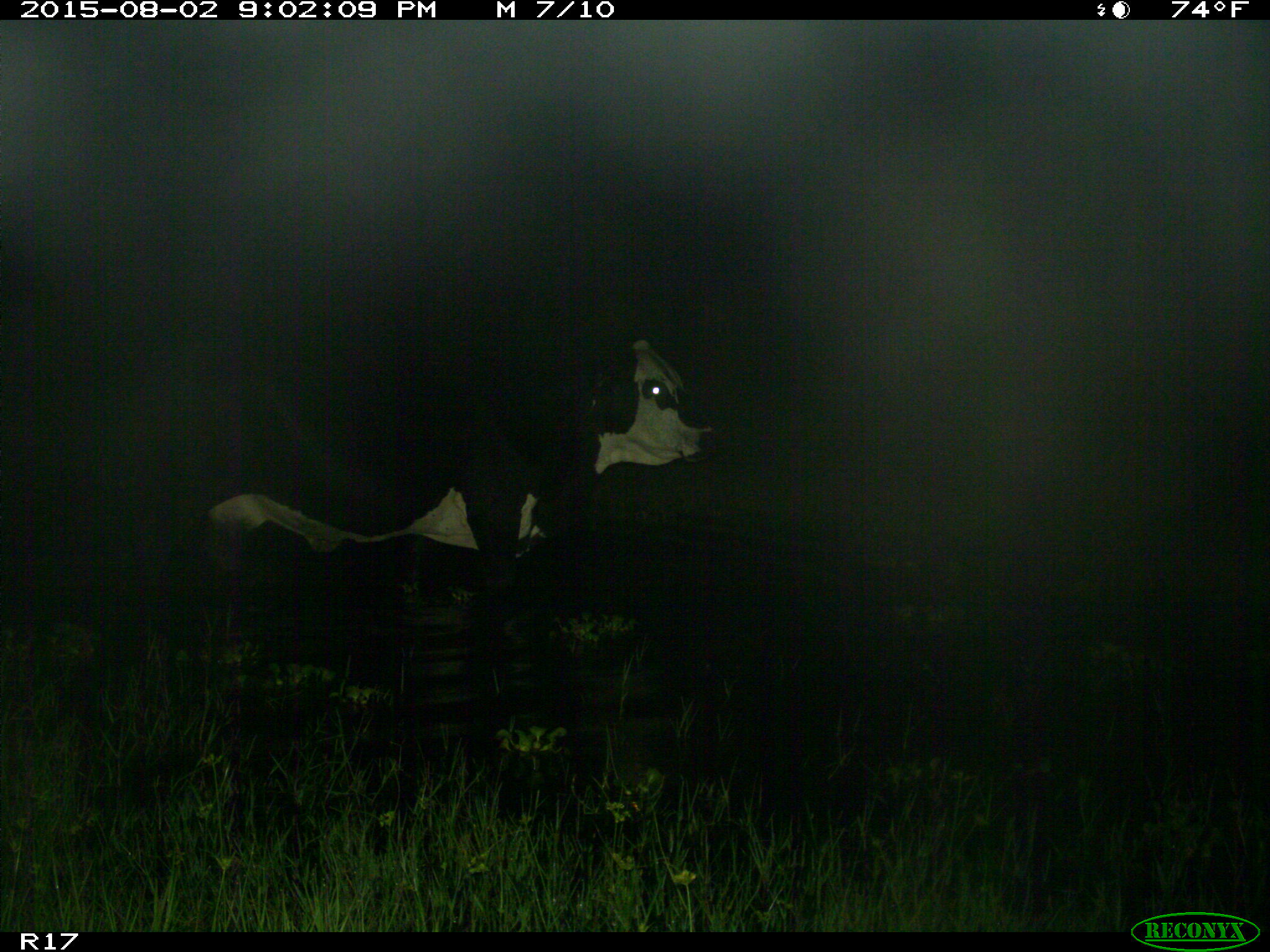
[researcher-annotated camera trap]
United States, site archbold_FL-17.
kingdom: Animalia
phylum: Chordata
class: Mammalia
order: Artiodactyla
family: Bovidae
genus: Bos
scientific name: Bos taurus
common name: domestic cow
Bos taurus (domestic cow).